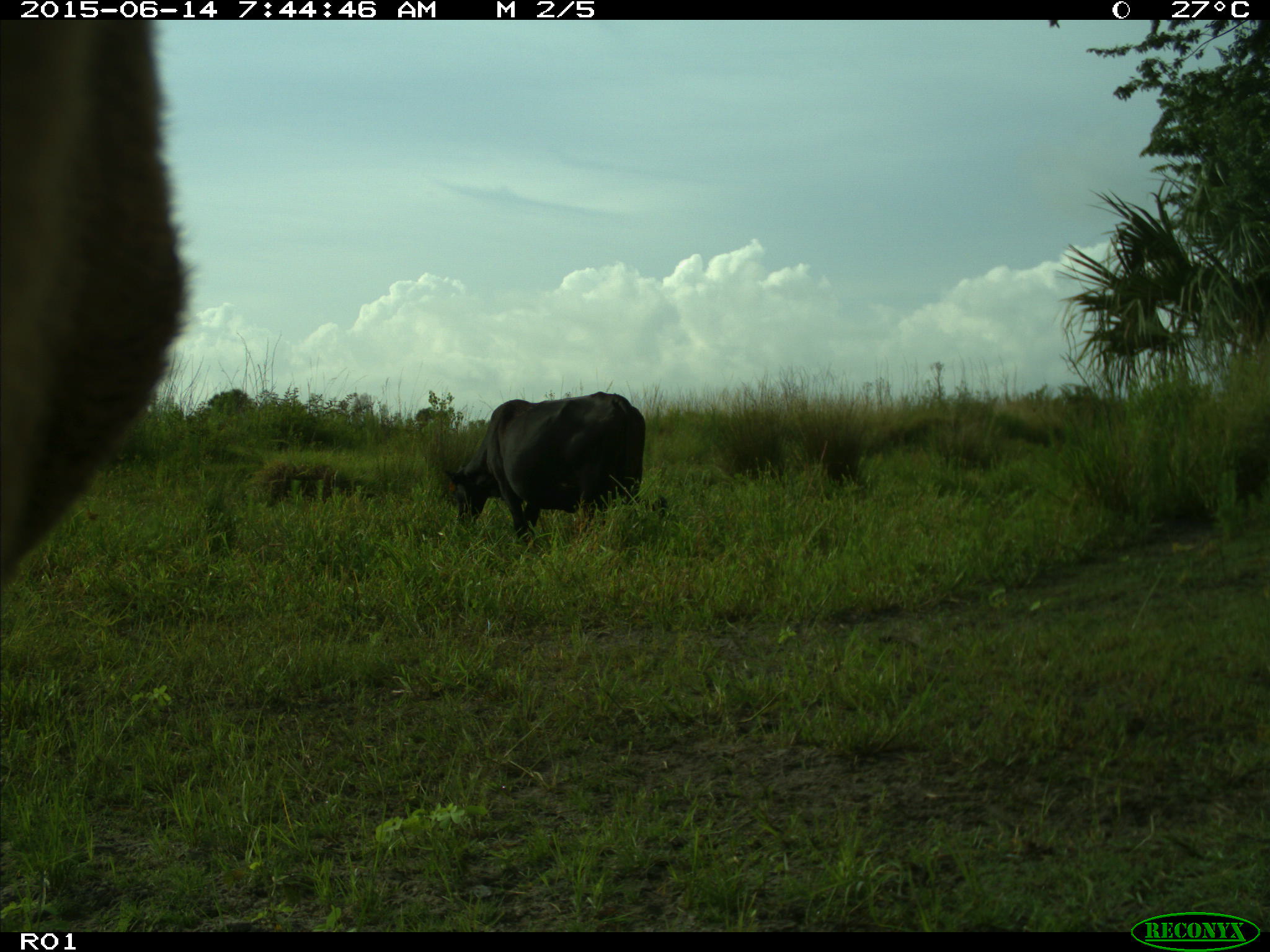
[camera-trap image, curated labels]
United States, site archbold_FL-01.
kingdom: Animalia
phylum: Chordata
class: Mammalia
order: Artiodactyla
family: Bovidae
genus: Bos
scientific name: Bos taurus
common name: domestic cow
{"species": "Bos taurus (domestic cow)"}